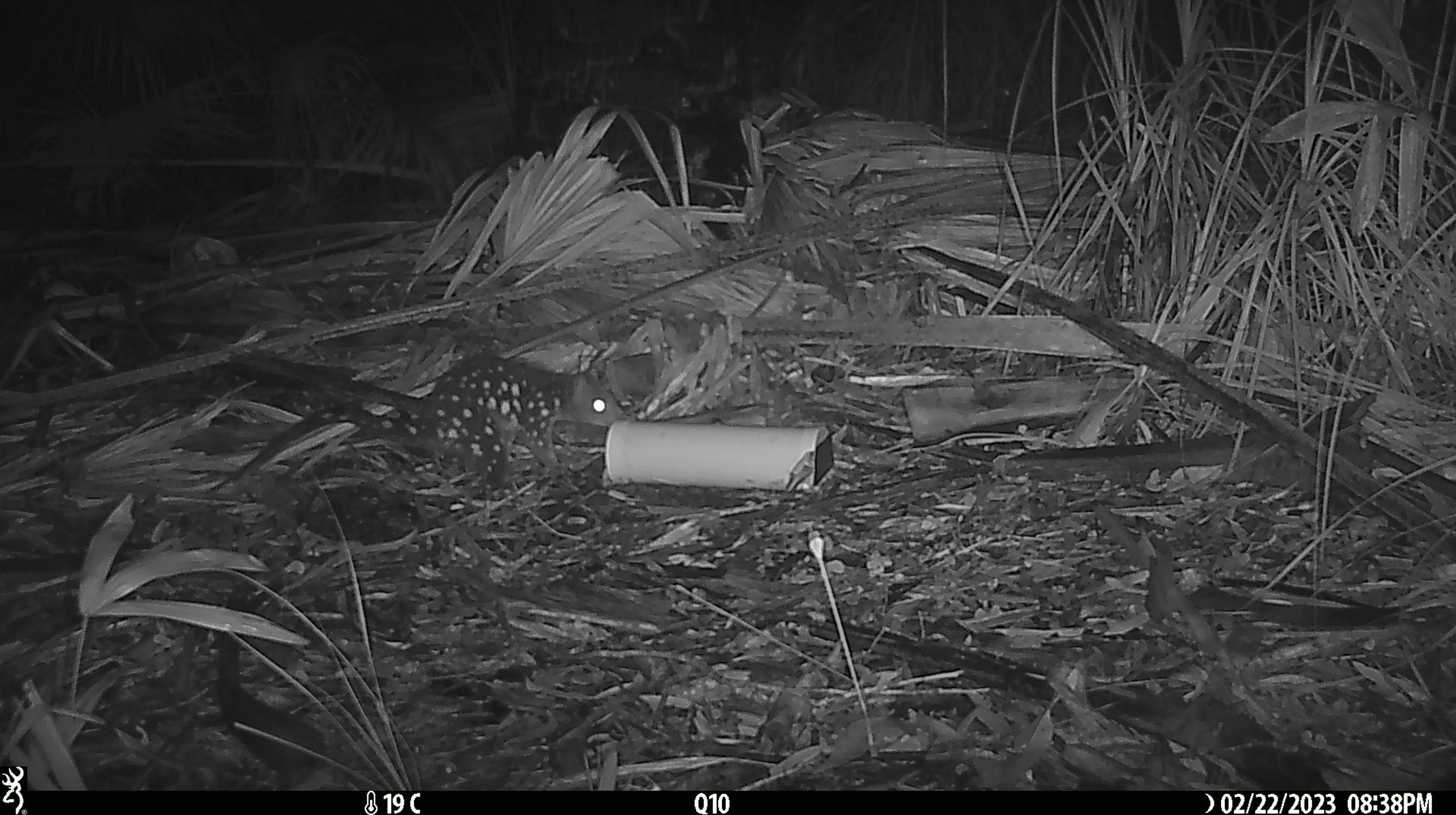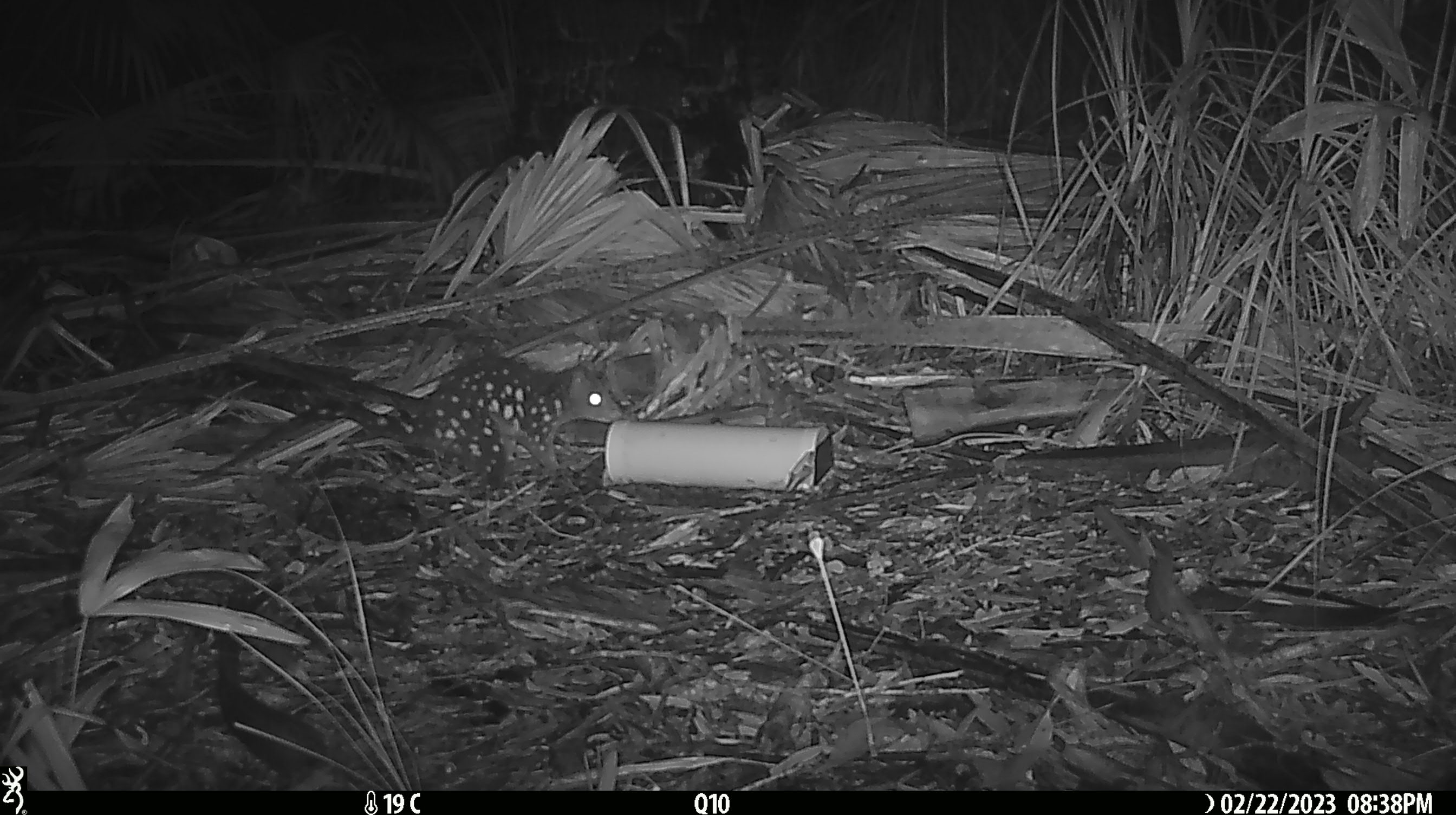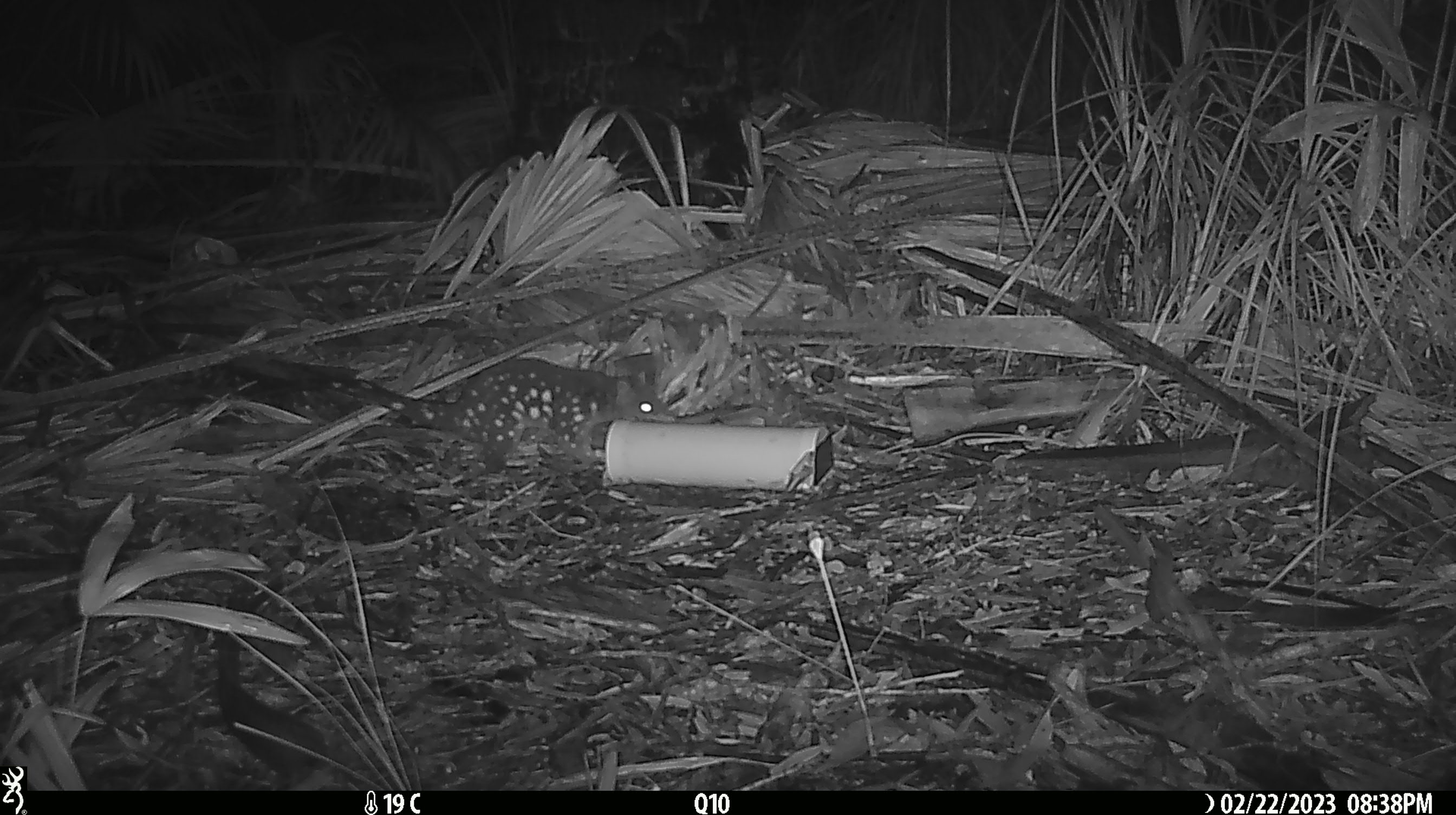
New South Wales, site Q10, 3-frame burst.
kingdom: Animalia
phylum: Chordata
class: Mammalia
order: Dasyuromorphia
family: Dasyuridae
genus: Dasyurus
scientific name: Dasyurus maculatus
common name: spotted-tailed quoll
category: quoll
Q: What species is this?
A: Quoll (spotted-tailed quoll) (Dasyurus maculatus).